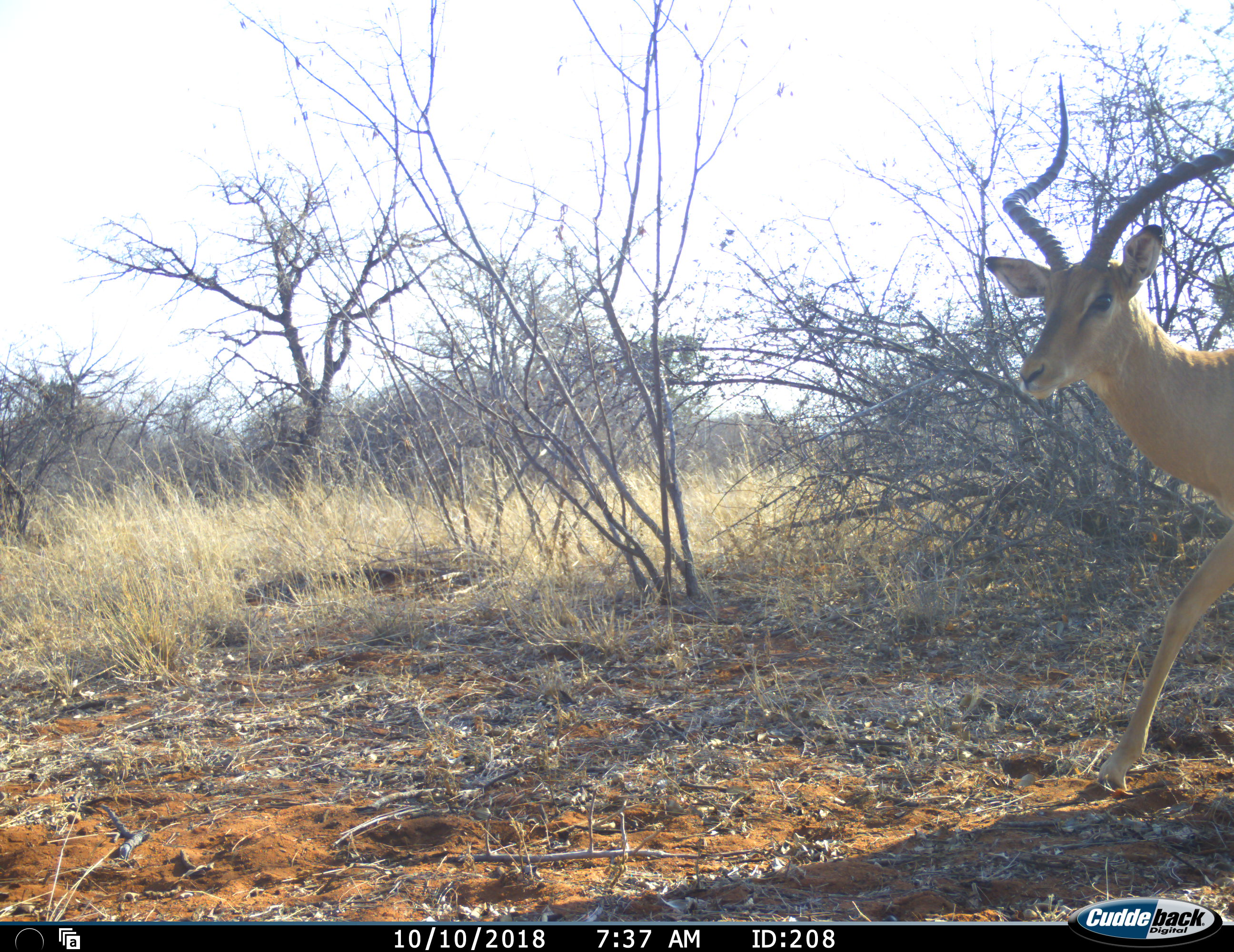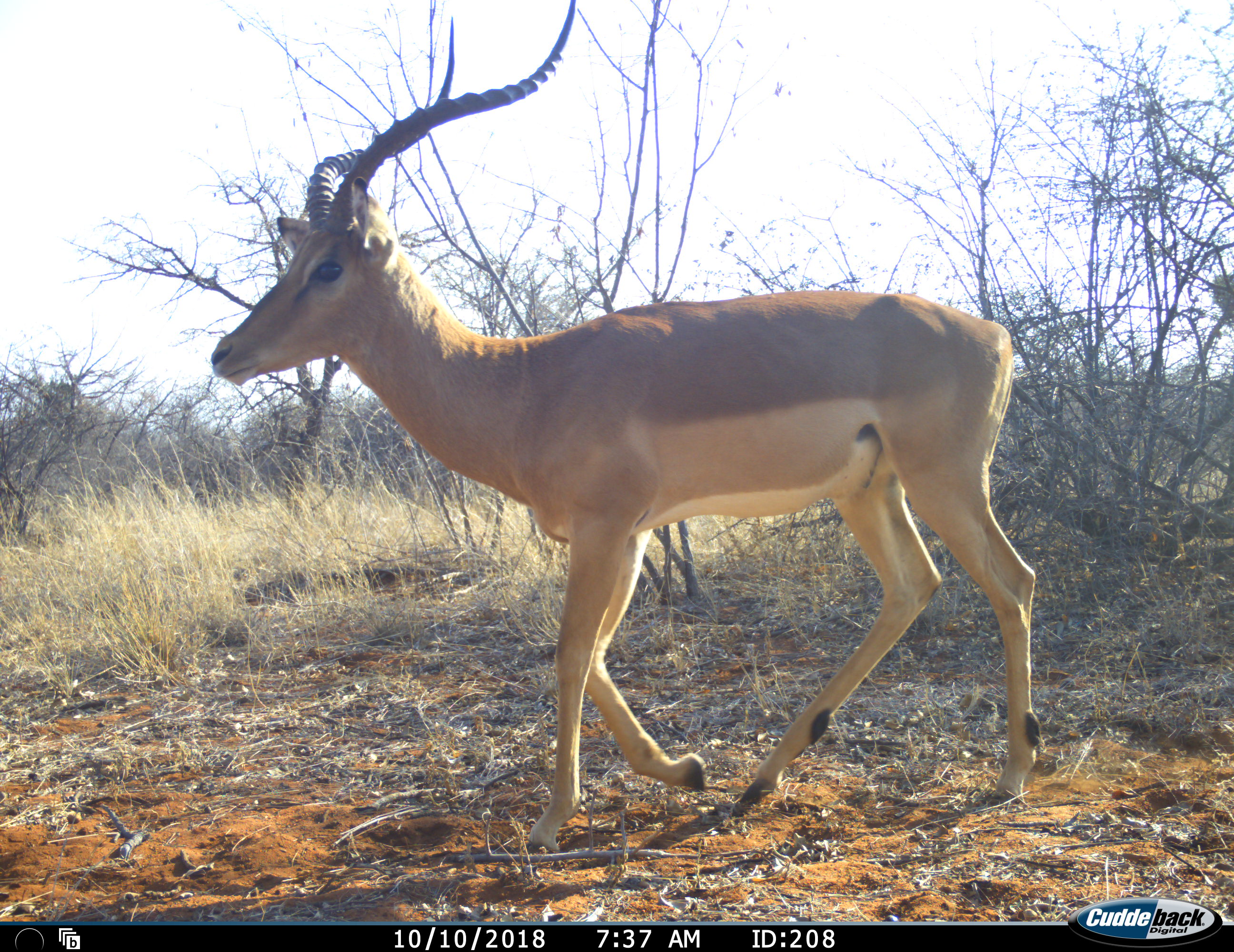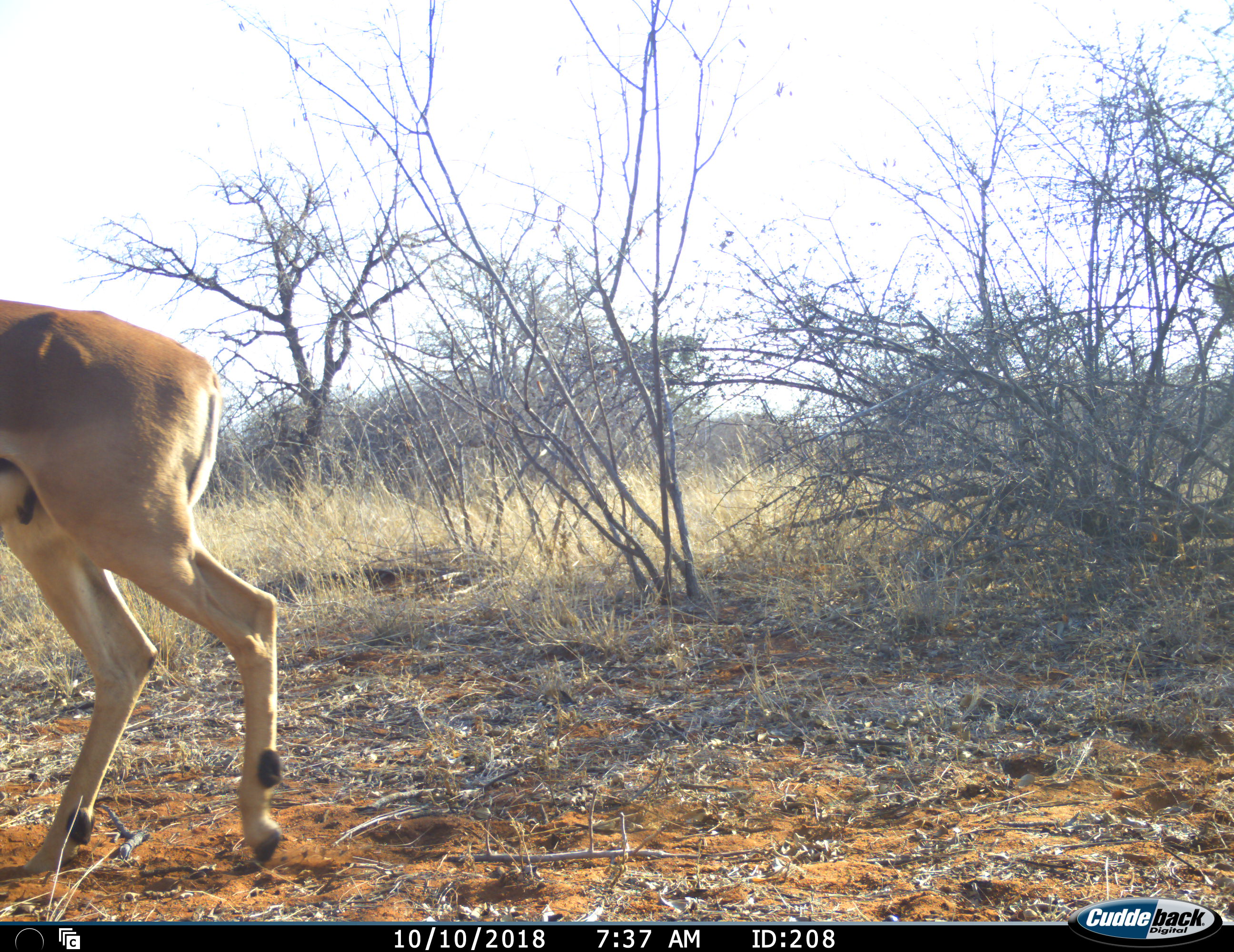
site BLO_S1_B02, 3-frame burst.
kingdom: Animalia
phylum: Chordata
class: Mammalia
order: Artiodactyla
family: Bovidae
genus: Aepyceros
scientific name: Aepyceros melampus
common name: impala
Impala (Aepyceros melampus), count 1. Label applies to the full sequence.